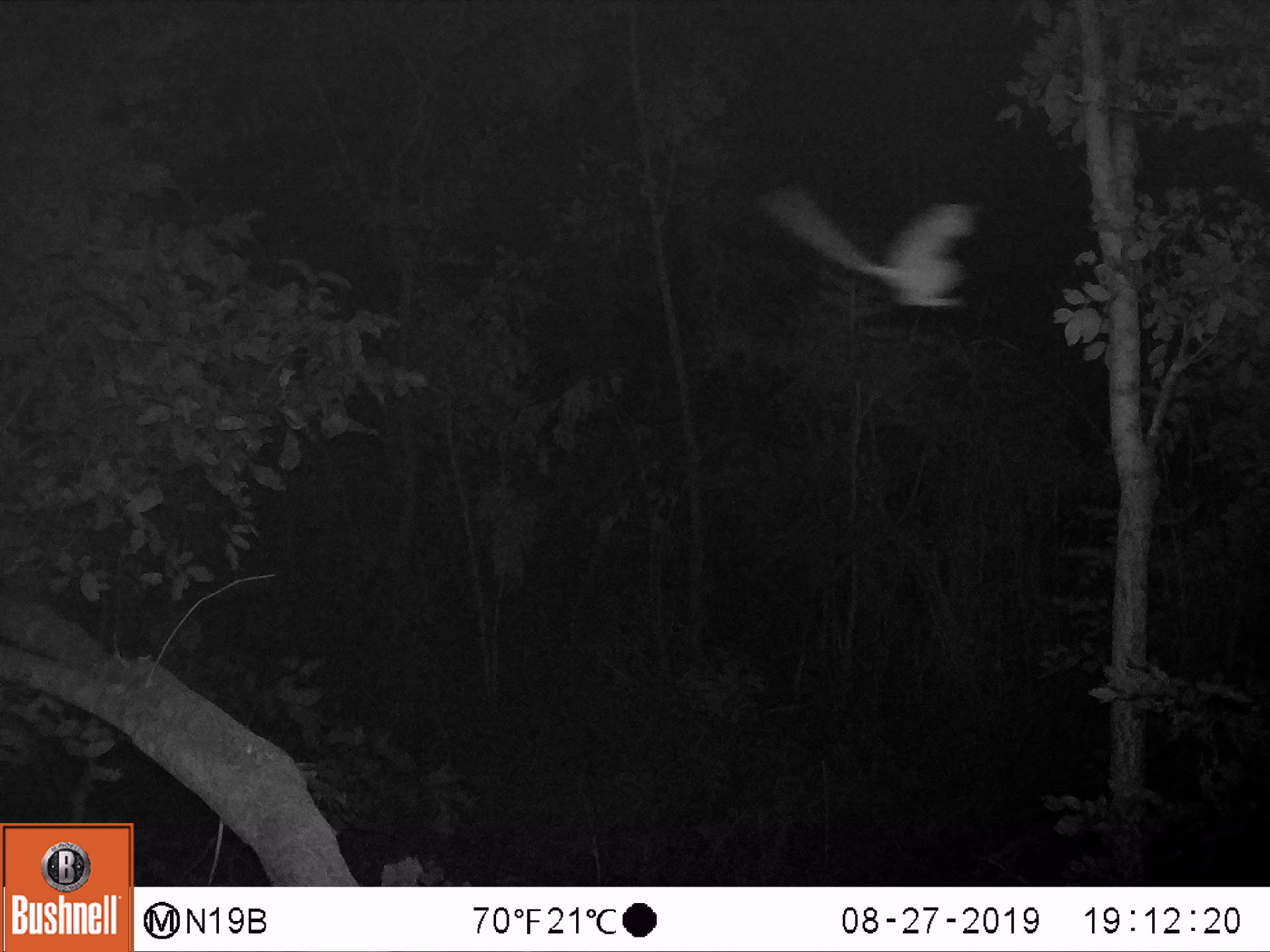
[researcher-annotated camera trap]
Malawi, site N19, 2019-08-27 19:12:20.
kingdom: Animalia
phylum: Chordata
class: Mammalia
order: Primates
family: Galagidae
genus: Galago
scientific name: Galago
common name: lesser bushbabies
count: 1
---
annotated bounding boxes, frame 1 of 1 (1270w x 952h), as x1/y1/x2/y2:
galago: 754/178/990/313